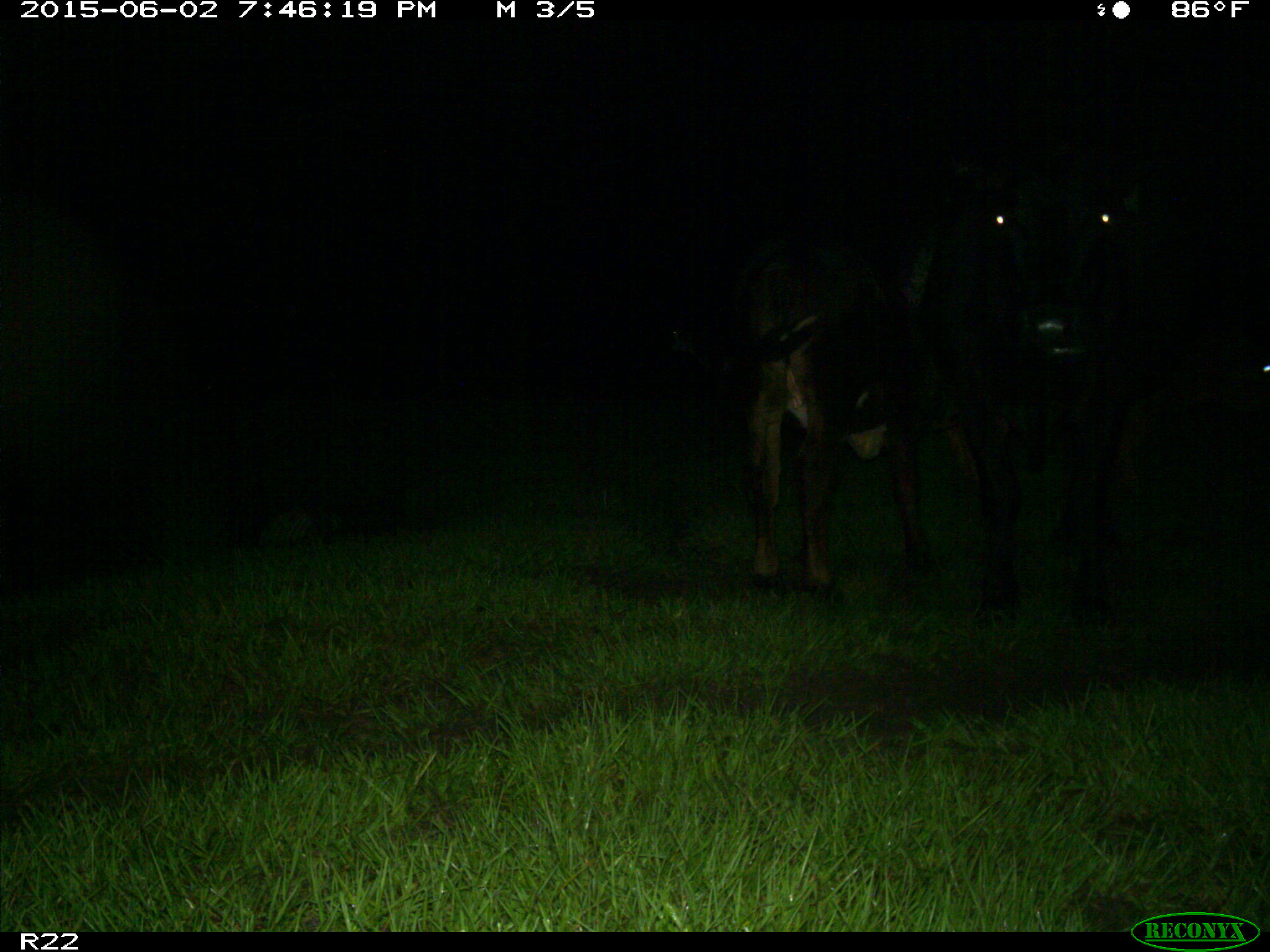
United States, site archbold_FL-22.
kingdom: Animalia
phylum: Chordata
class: Mammalia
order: Artiodactyla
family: Bovidae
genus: Bos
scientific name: Bos taurus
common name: domestic cow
Bos taurus (domestic cow).